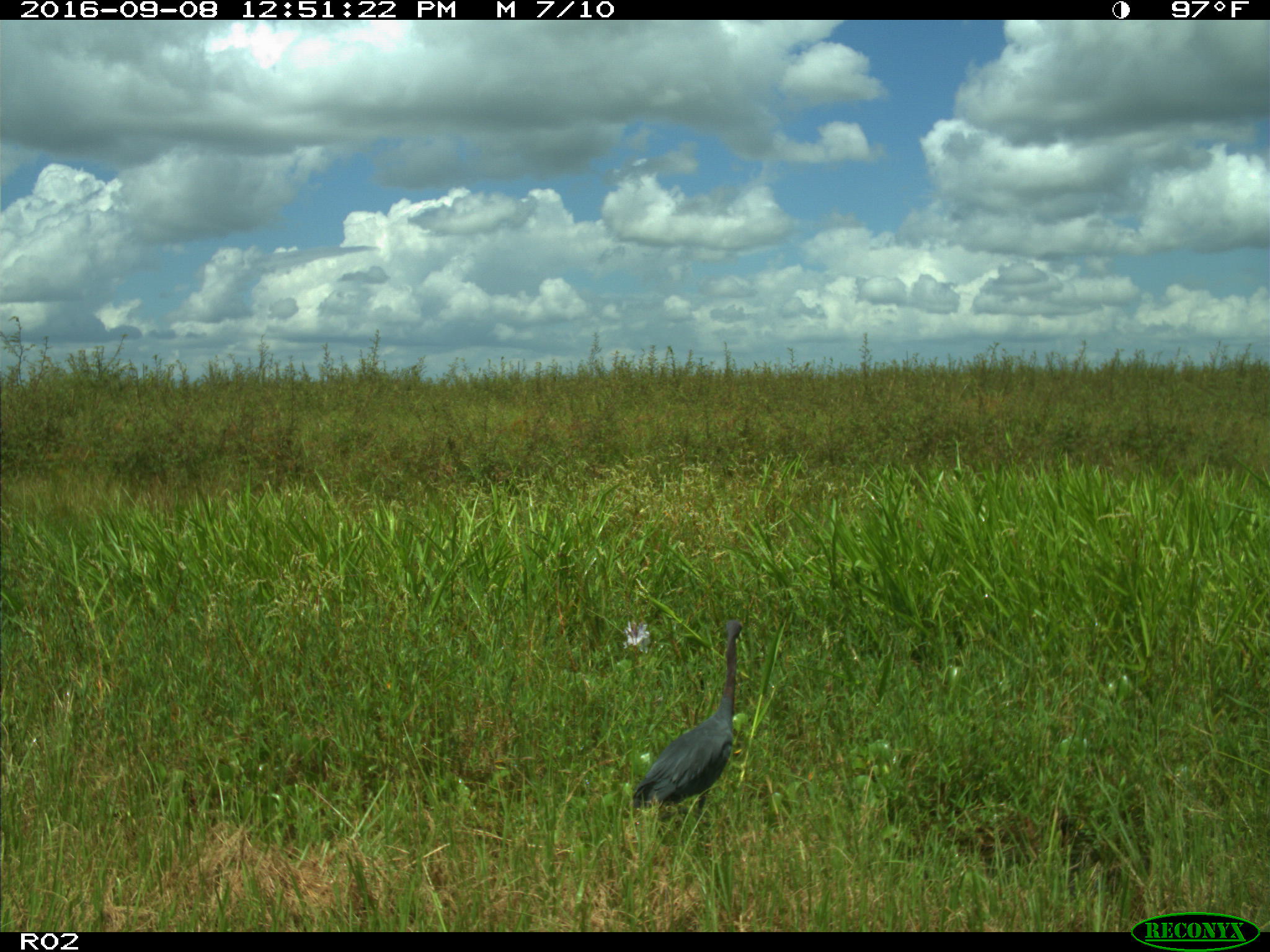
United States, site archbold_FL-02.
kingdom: Animalia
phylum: Chordata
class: Aves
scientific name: Aves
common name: birds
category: unidentified bird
Unidentified bird (birds) (Aves).